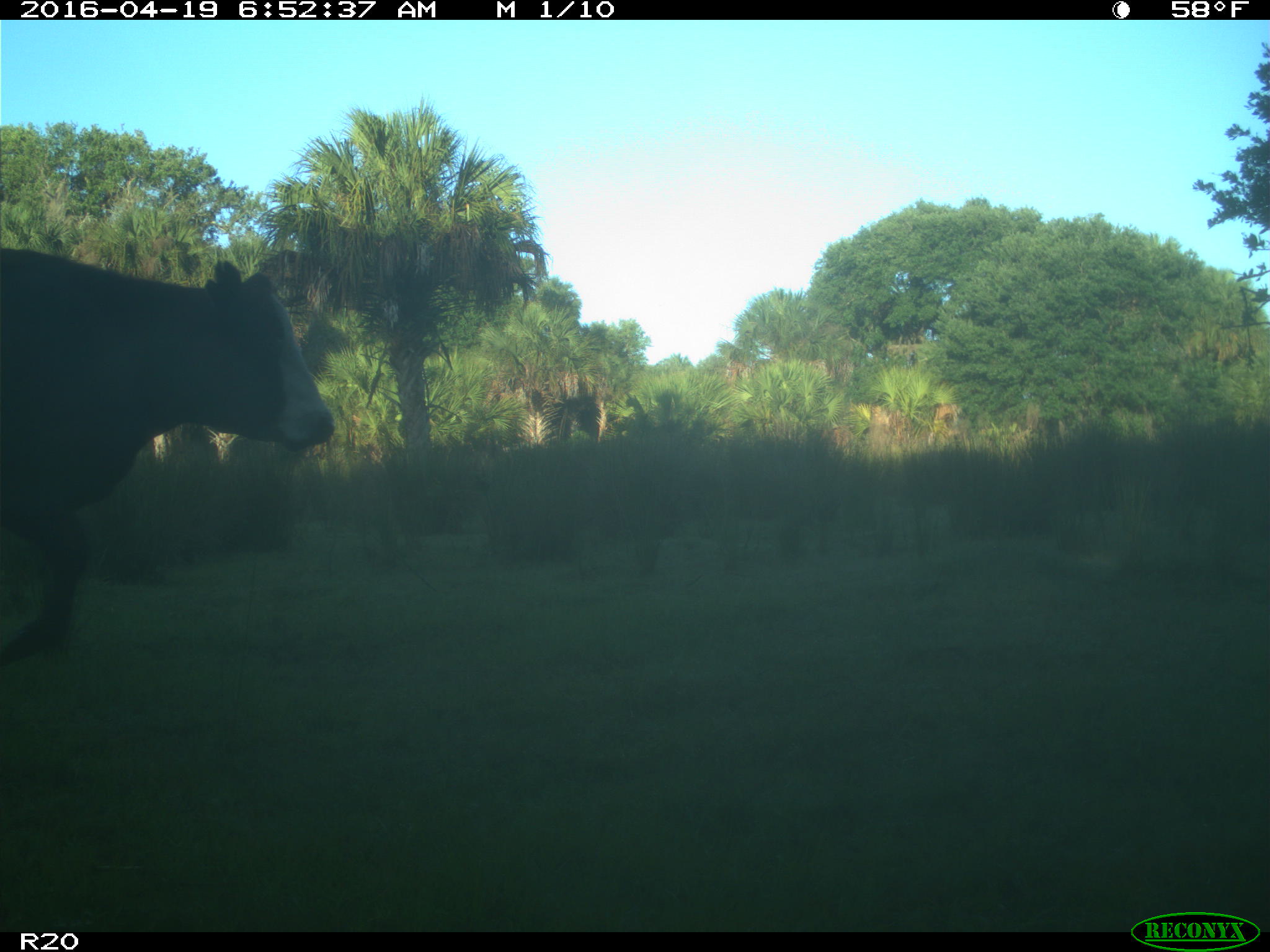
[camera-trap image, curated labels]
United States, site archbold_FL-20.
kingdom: Animalia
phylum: Chordata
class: Mammalia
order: Artiodactyla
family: Bovidae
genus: Bos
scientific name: Bos taurus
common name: domestic cow